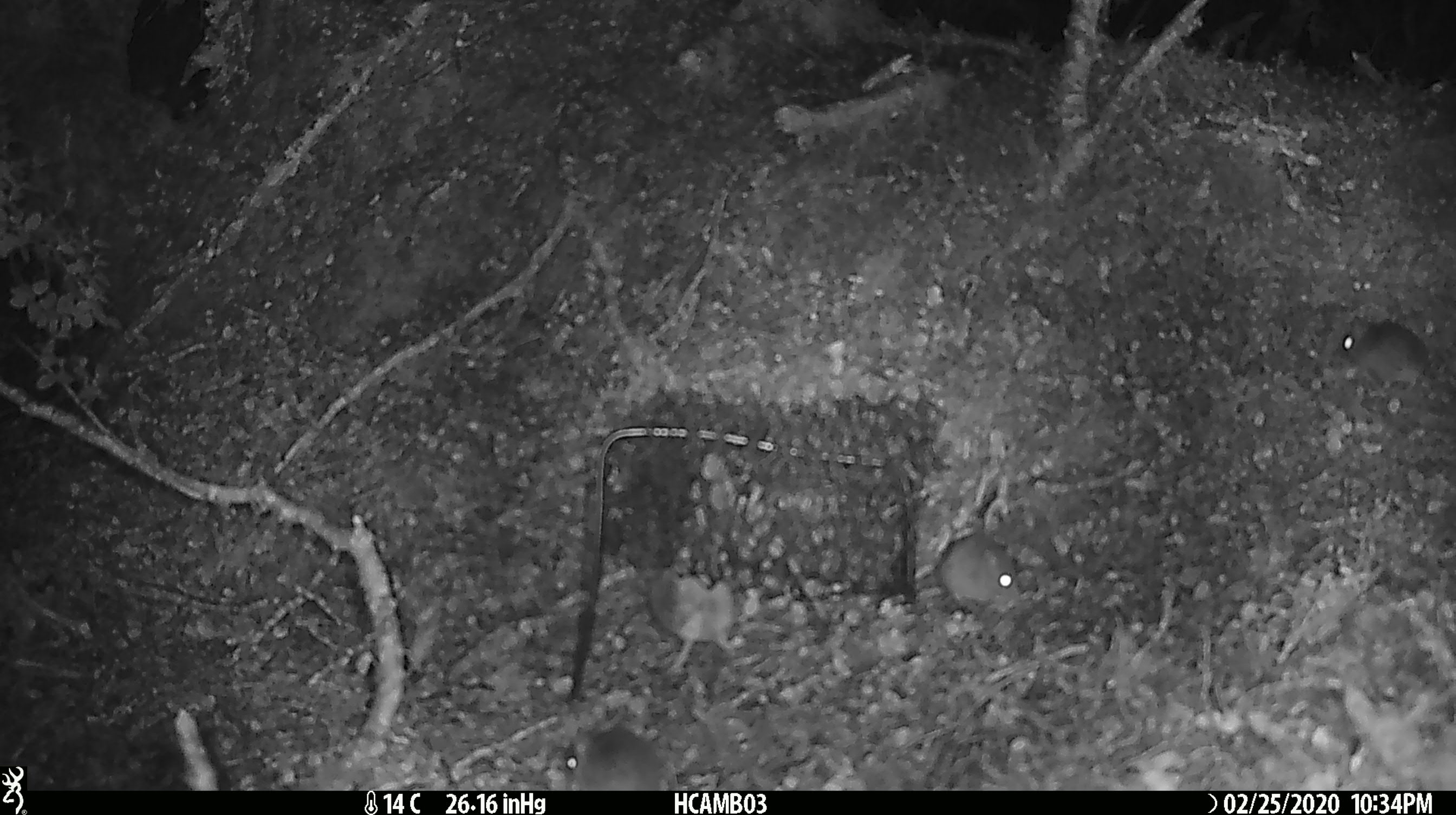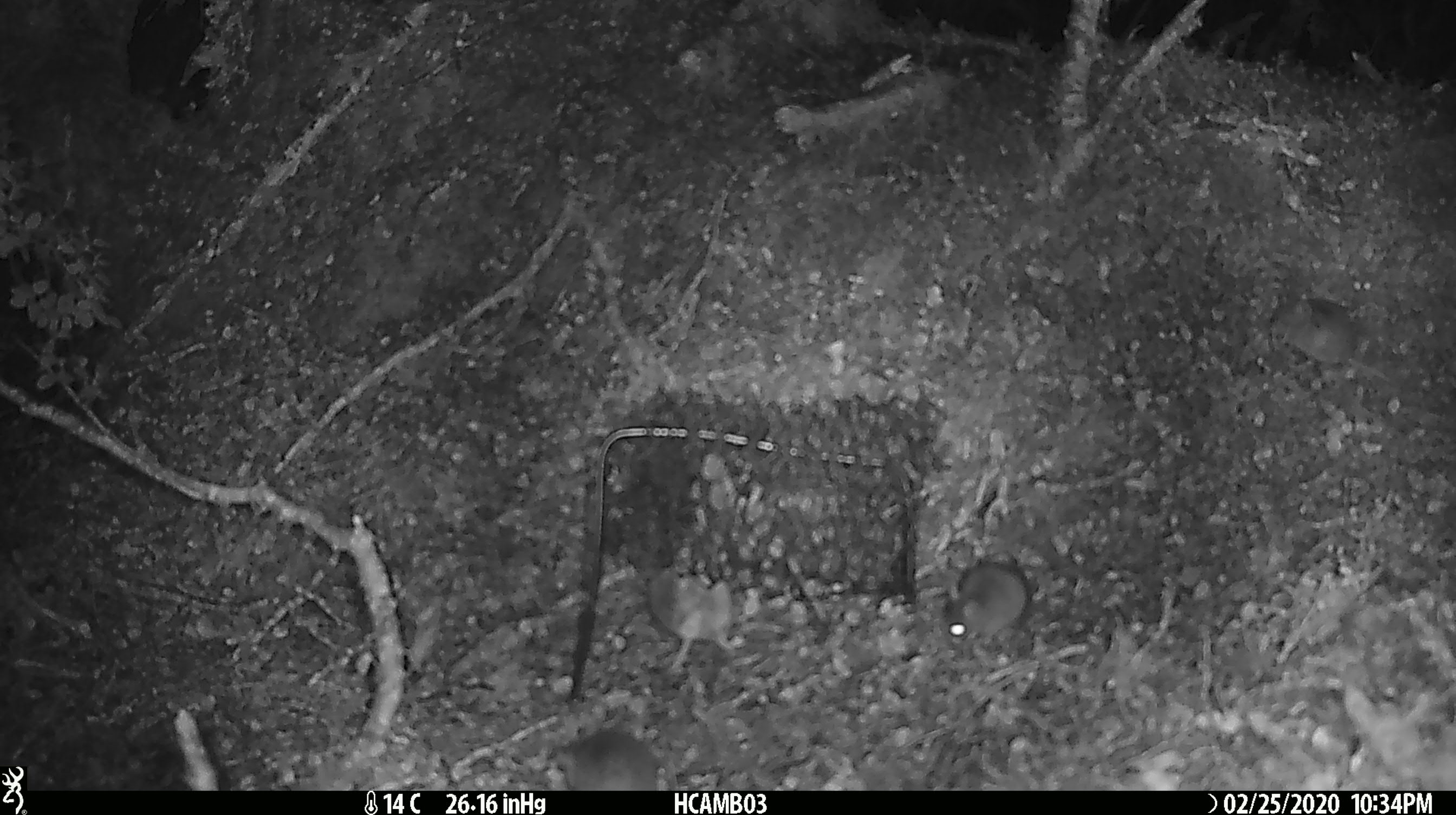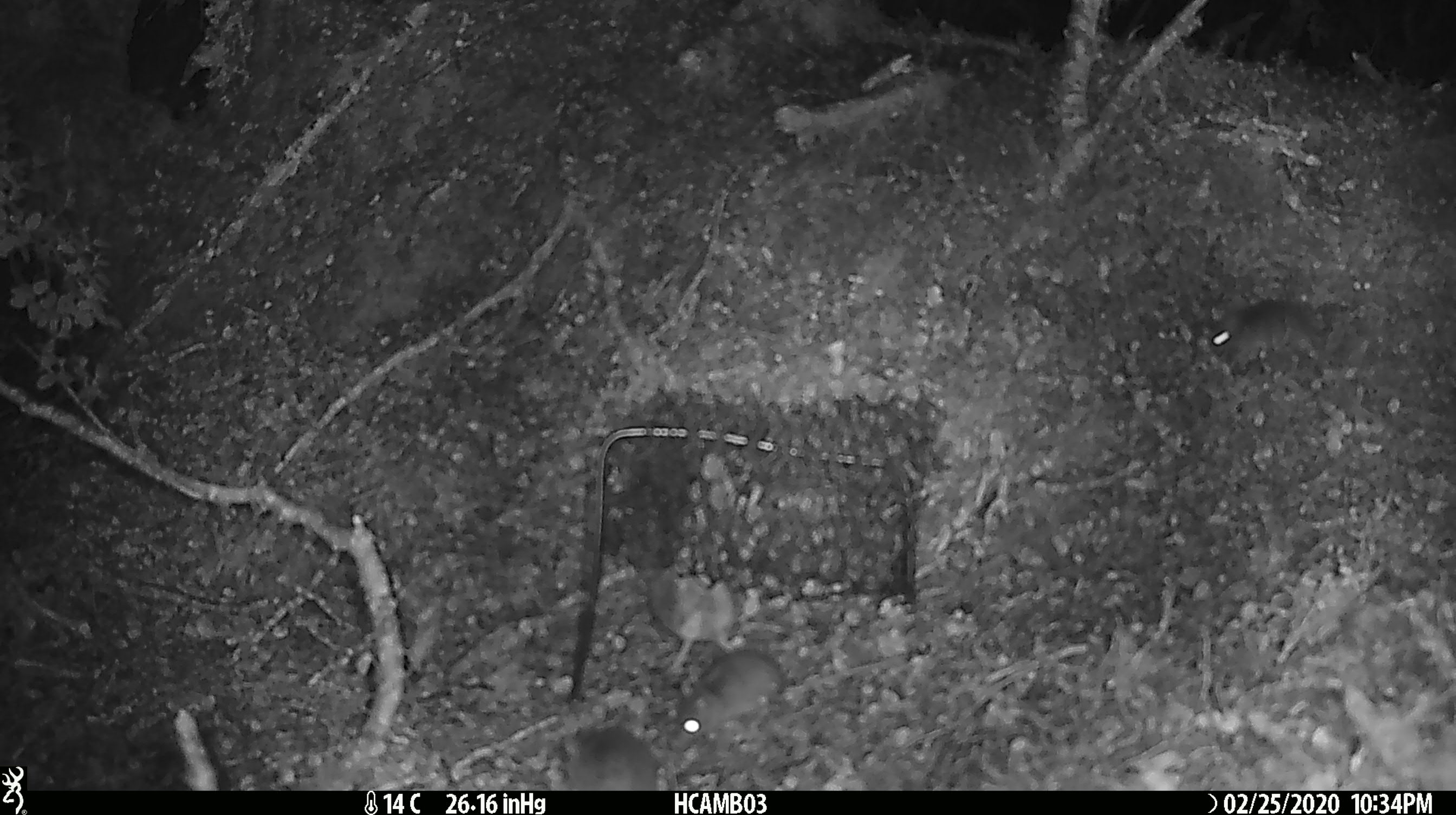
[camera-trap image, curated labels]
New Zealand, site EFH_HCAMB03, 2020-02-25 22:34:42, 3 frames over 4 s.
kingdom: Animalia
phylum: Chordata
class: Mammalia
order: Rodentia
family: Muridae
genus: Mus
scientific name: Mus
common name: mouse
Mouse (Mus).